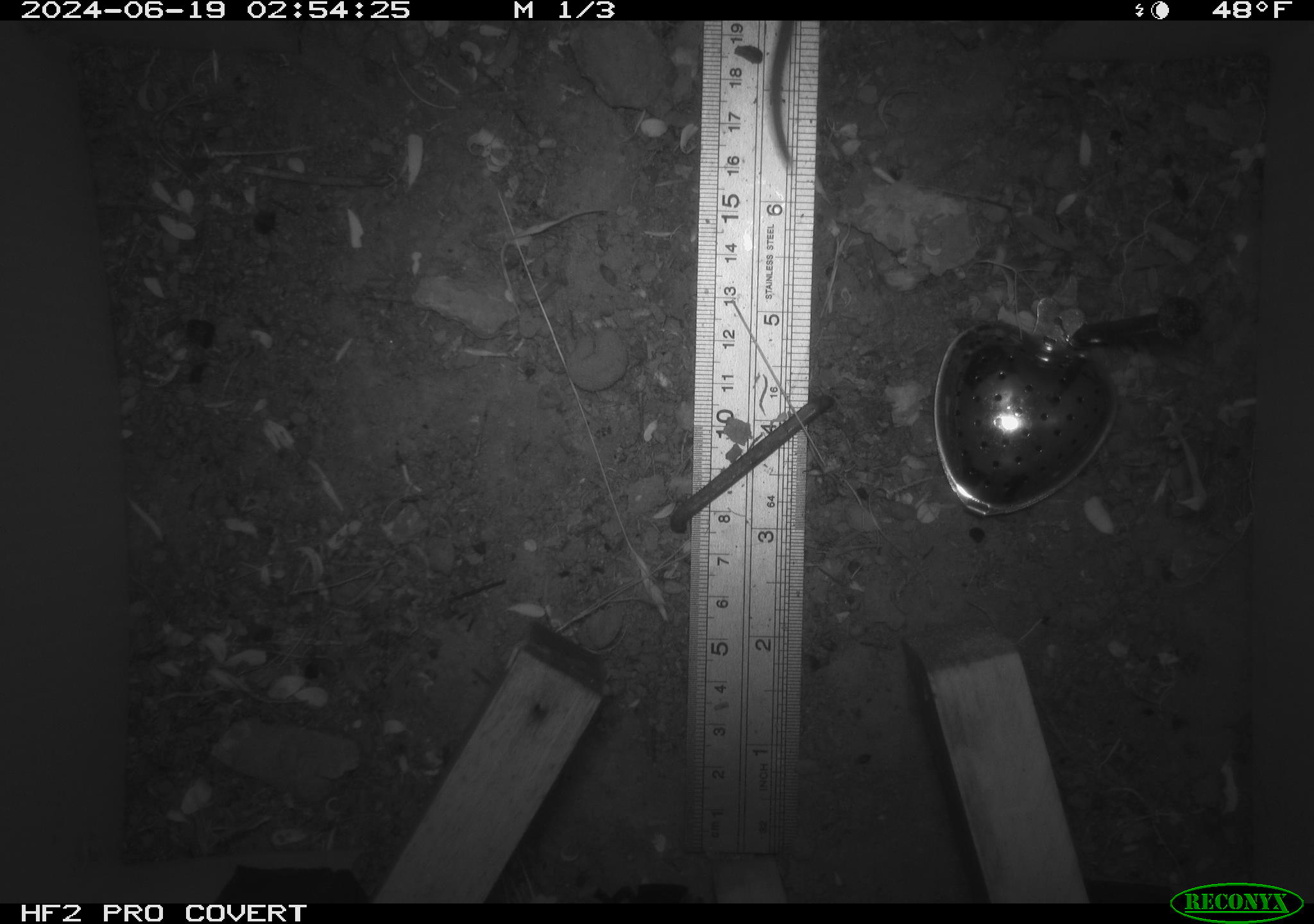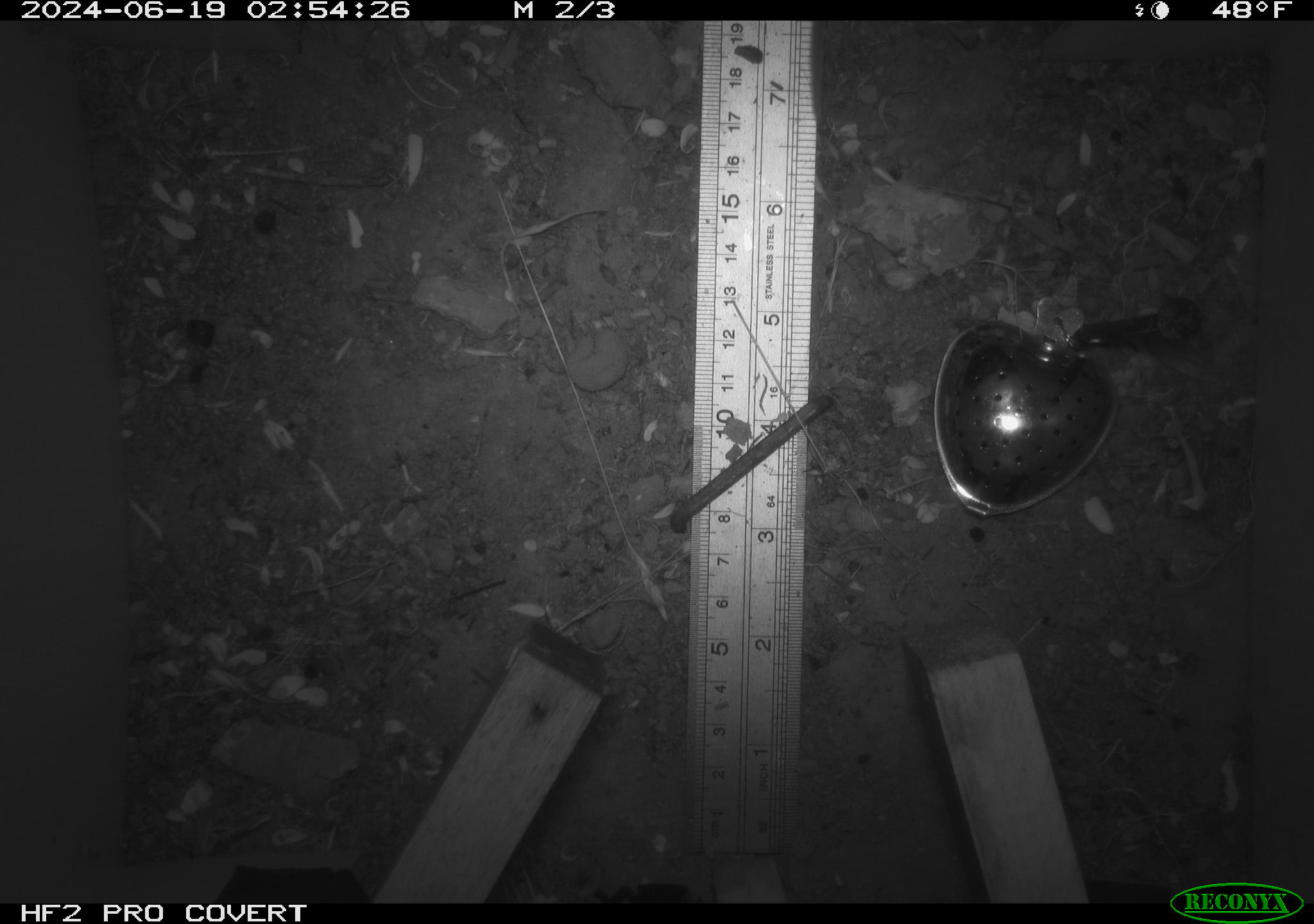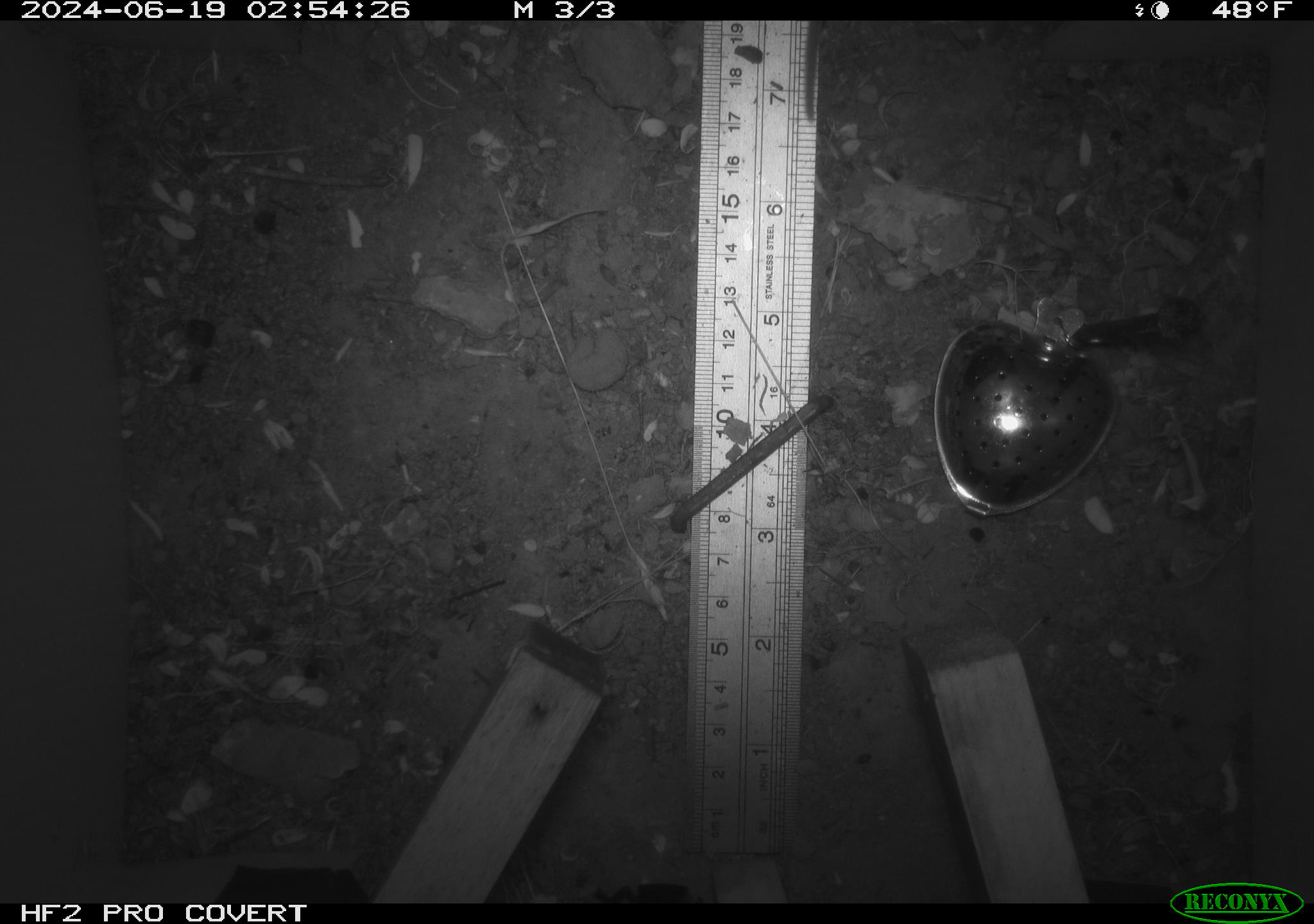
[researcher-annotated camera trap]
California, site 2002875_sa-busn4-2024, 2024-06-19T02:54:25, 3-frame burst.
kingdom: Animalia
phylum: Chordata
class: Mammalia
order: Rodentia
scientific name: Rodentia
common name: rodent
Rodent (Rodentia).